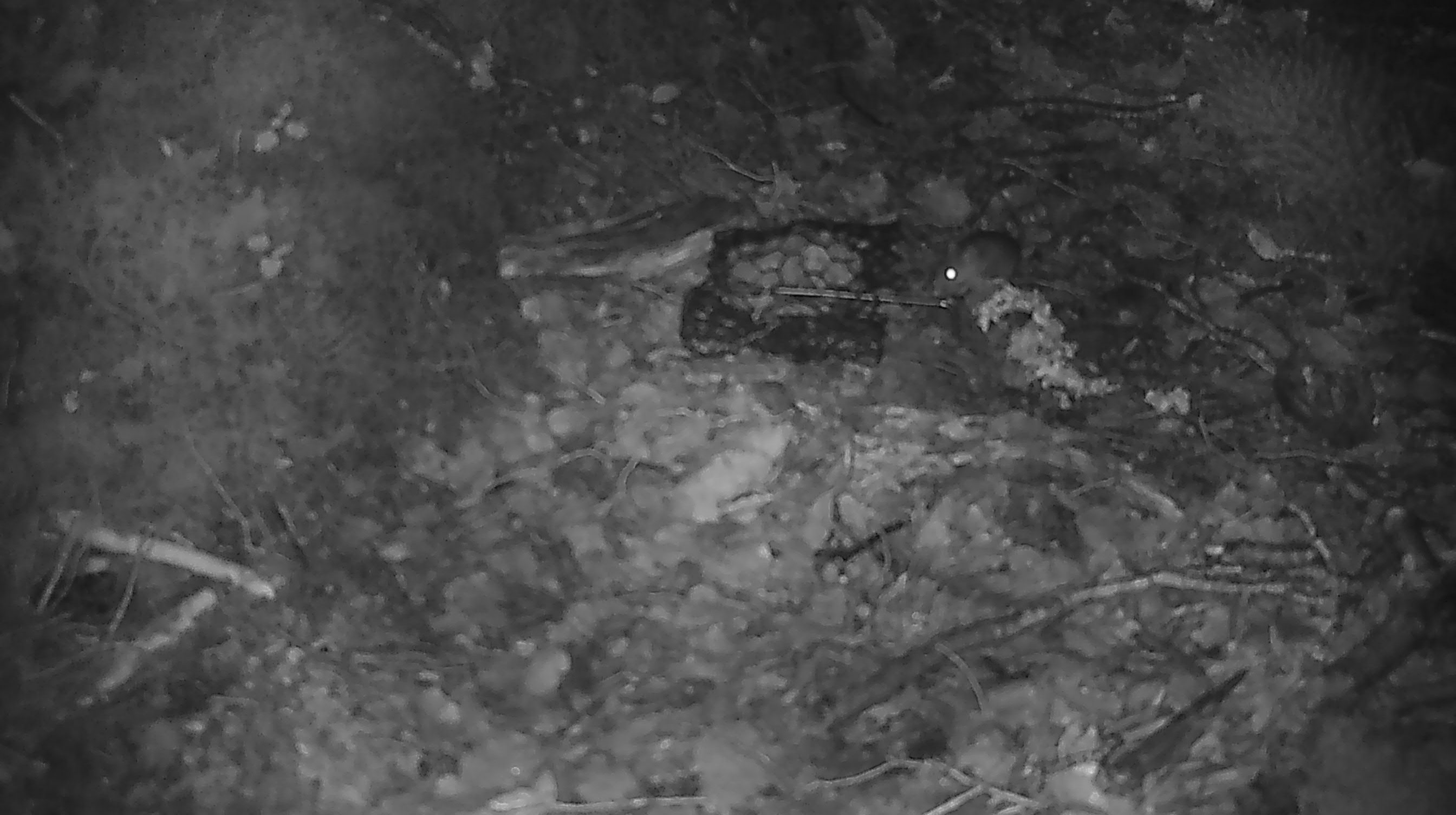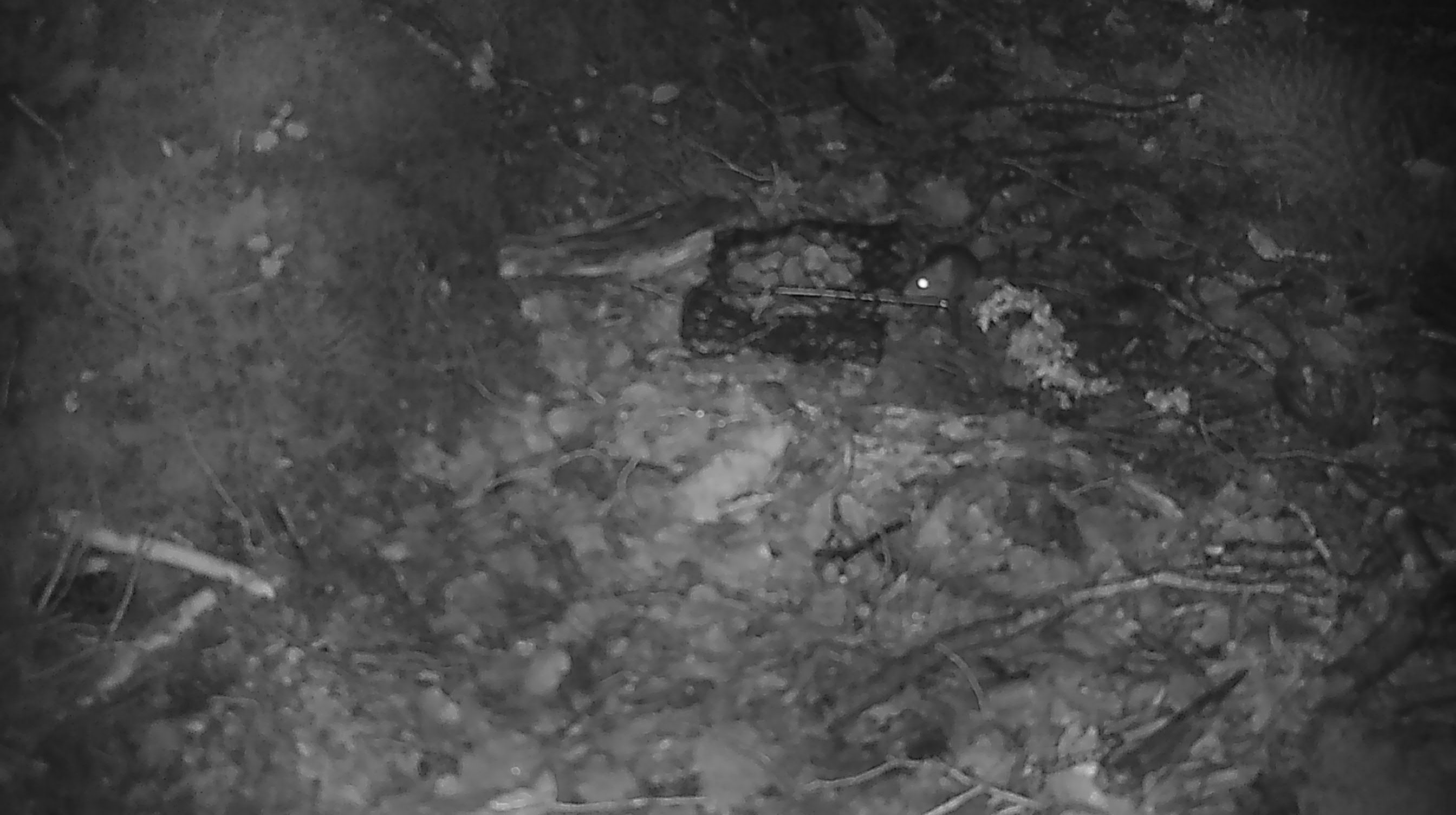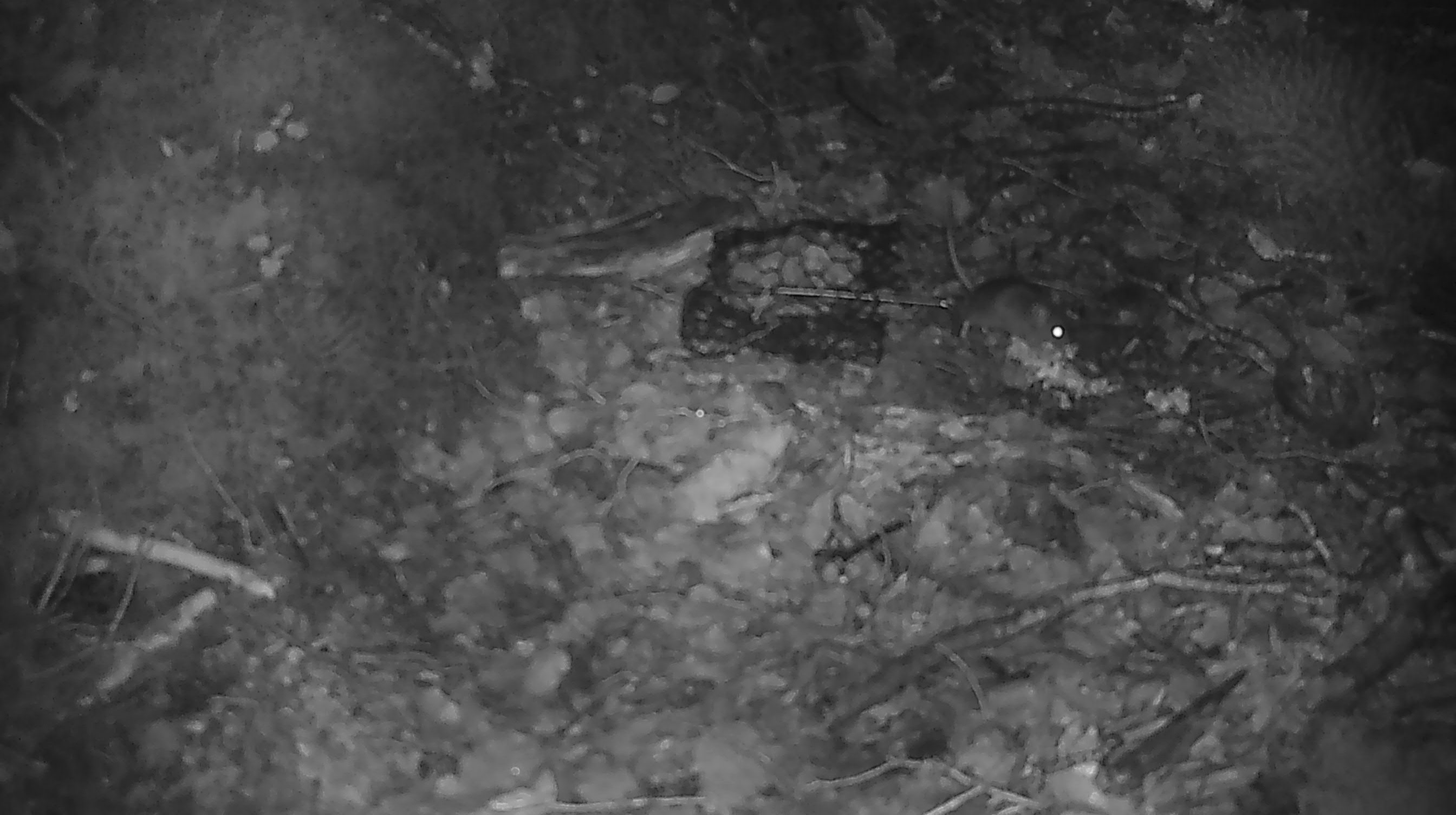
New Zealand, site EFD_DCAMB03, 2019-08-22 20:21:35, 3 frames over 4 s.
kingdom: Animalia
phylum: Chordata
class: Mammalia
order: Rodentia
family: Muridae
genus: Mus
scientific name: Mus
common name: mouse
Mouse (Mus).